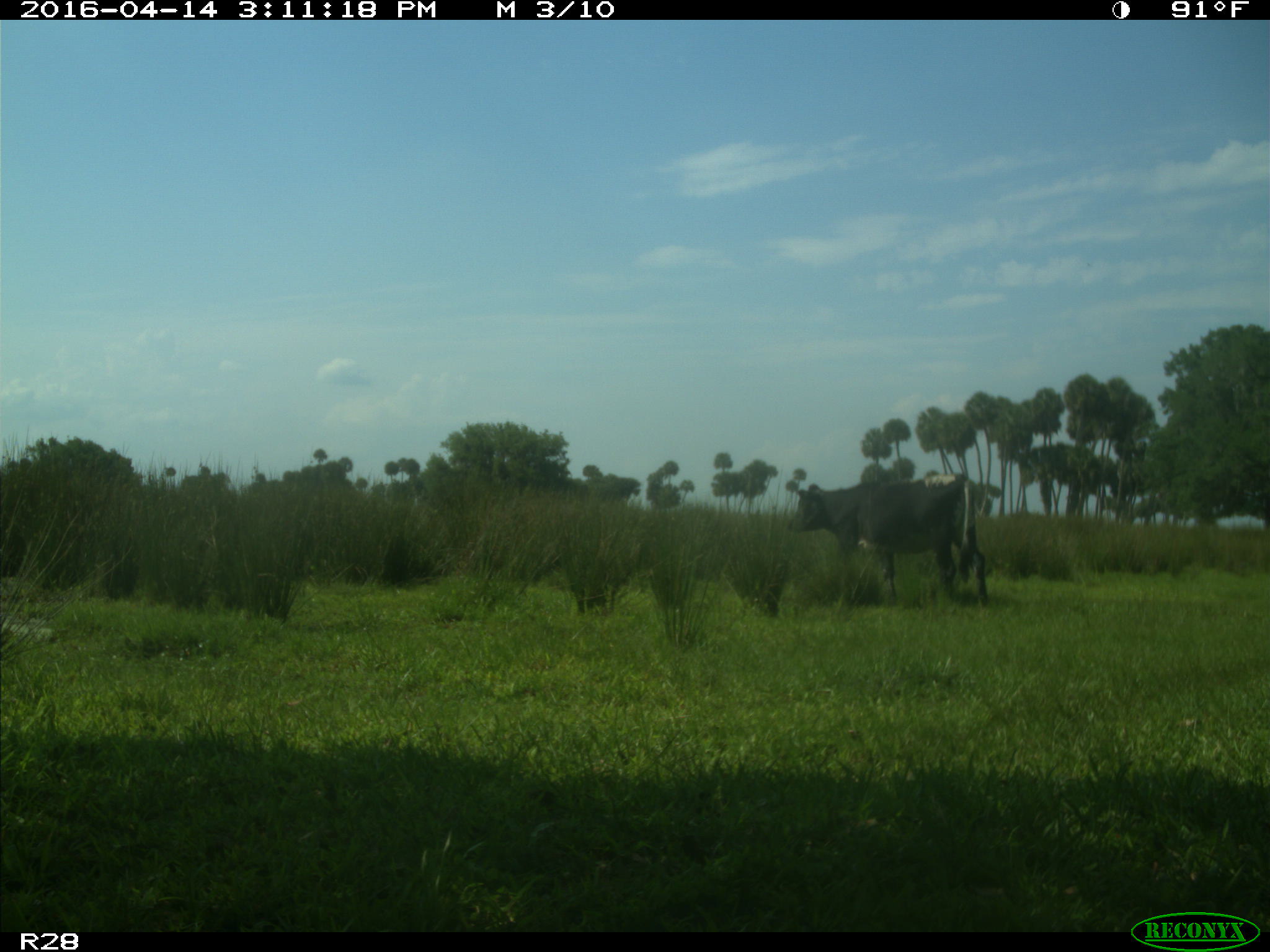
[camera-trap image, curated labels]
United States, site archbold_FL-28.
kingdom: Animalia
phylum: Chordata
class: Mammalia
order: Artiodactyla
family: Bovidae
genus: Bos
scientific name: Bos taurus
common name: domestic cow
Bos taurus (domestic cow).